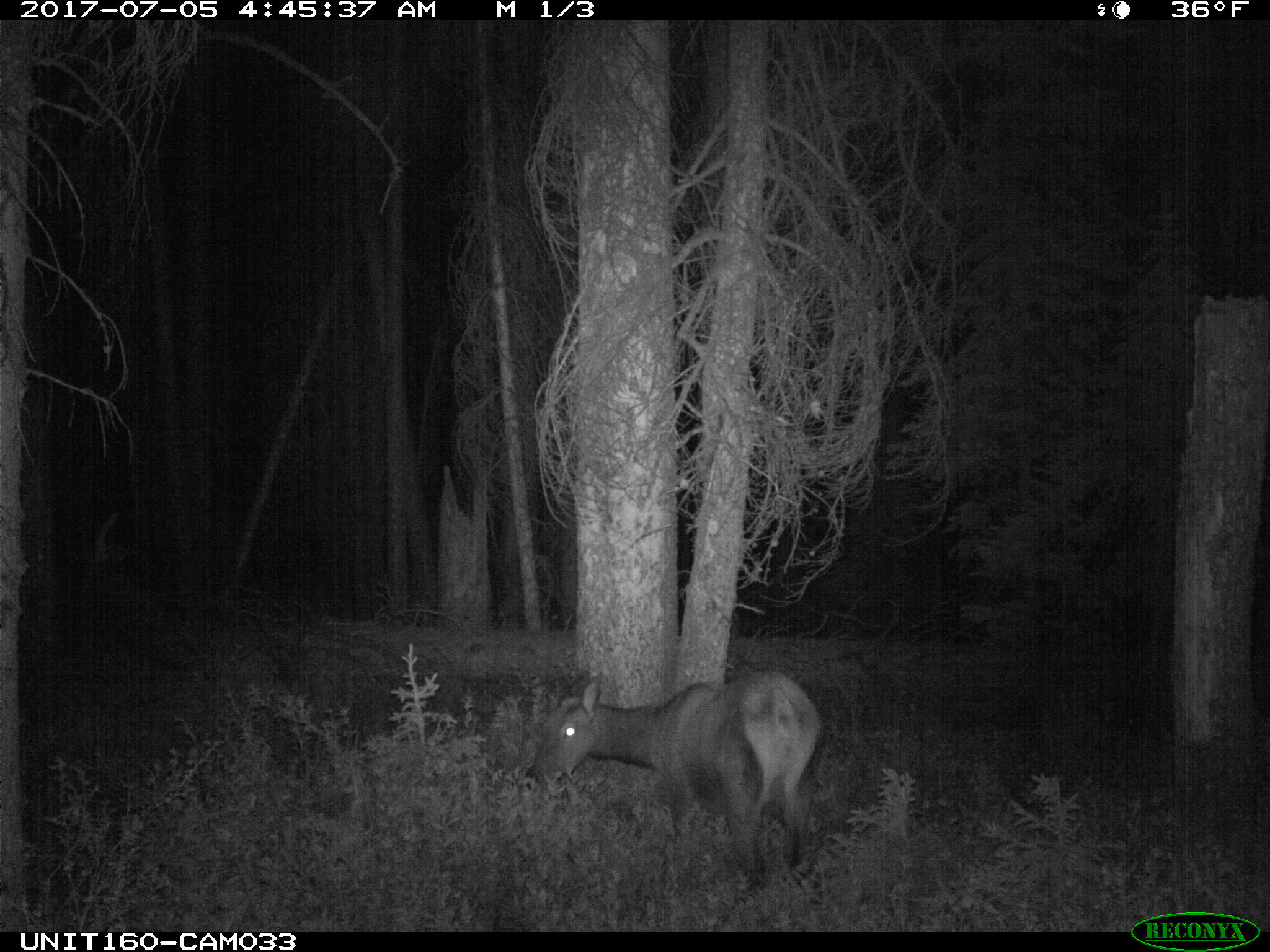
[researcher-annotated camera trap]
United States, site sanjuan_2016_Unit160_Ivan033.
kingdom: Animalia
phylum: Chordata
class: Mammalia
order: Artiodactyla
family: Cervidae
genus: Cervus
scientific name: Cervus elaphus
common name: red deer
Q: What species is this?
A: Cervus elaphus (red deer).